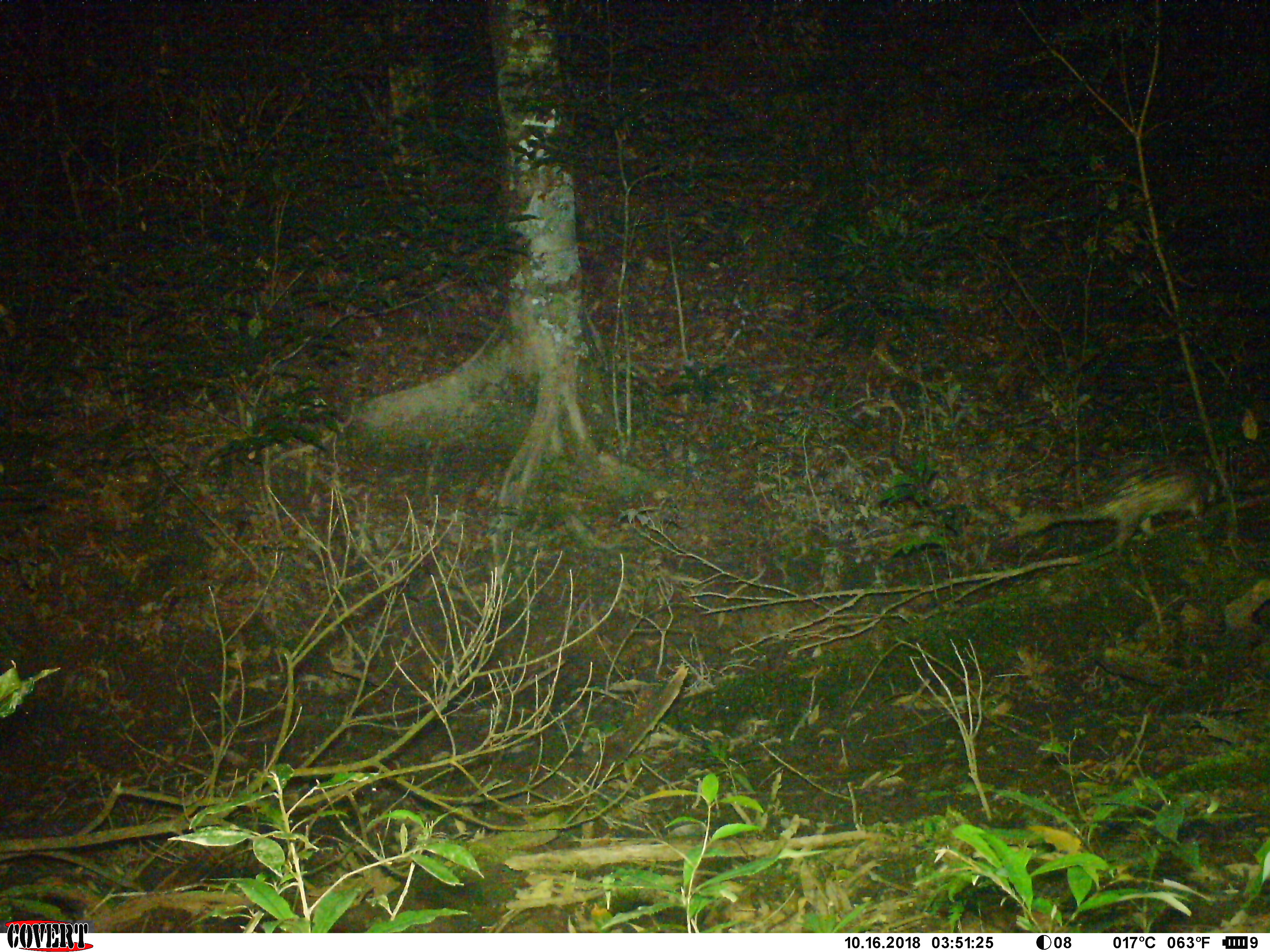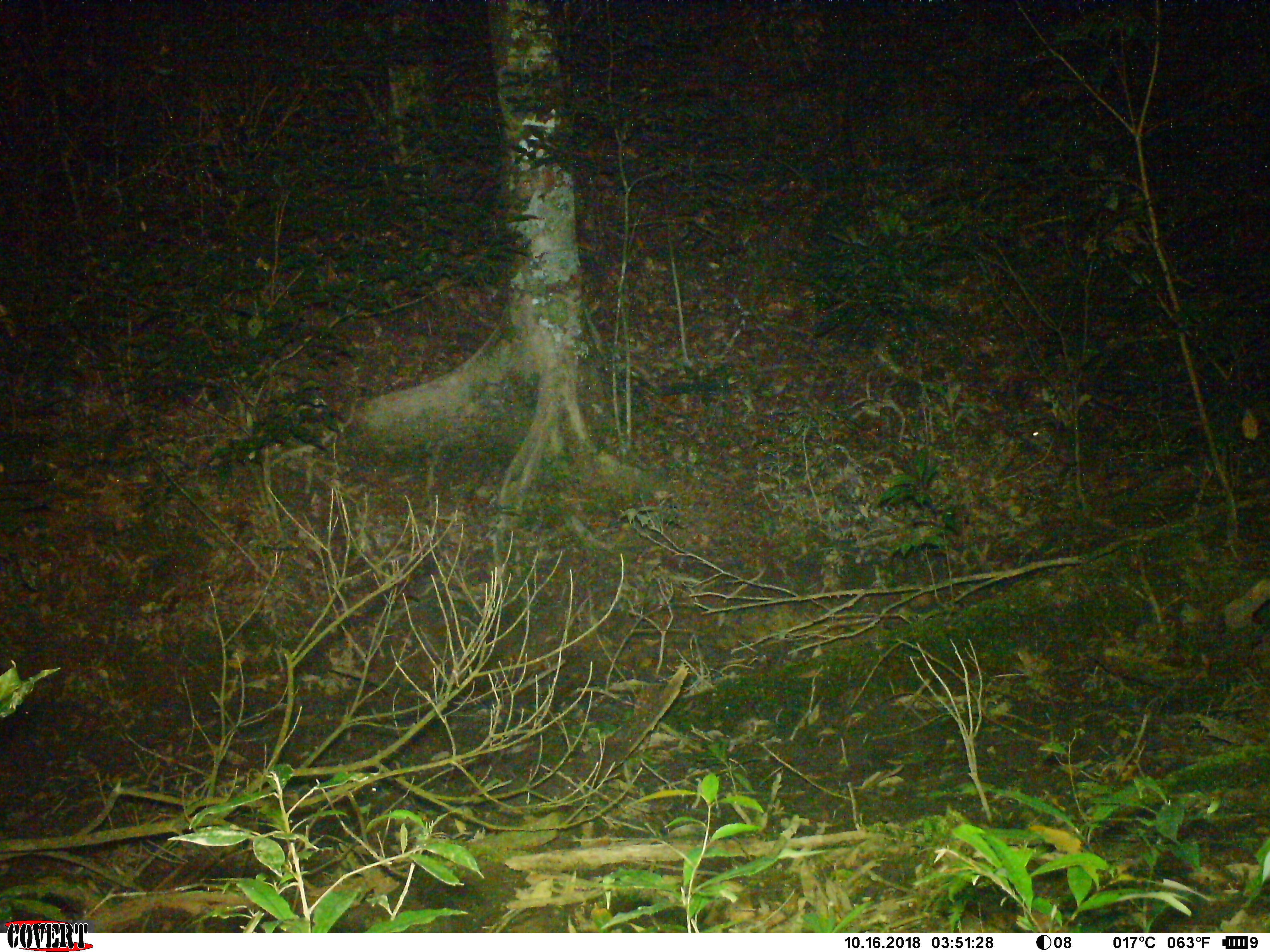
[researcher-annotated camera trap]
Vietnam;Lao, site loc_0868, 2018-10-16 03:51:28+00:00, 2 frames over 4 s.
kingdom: Animalia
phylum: Chordata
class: Mammalia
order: Rodentia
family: Hystricidae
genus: Atherurus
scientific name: Atherurus macrourus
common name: asiatic brush-tailed porcupine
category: asiatic brush tailed porcupine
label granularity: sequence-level